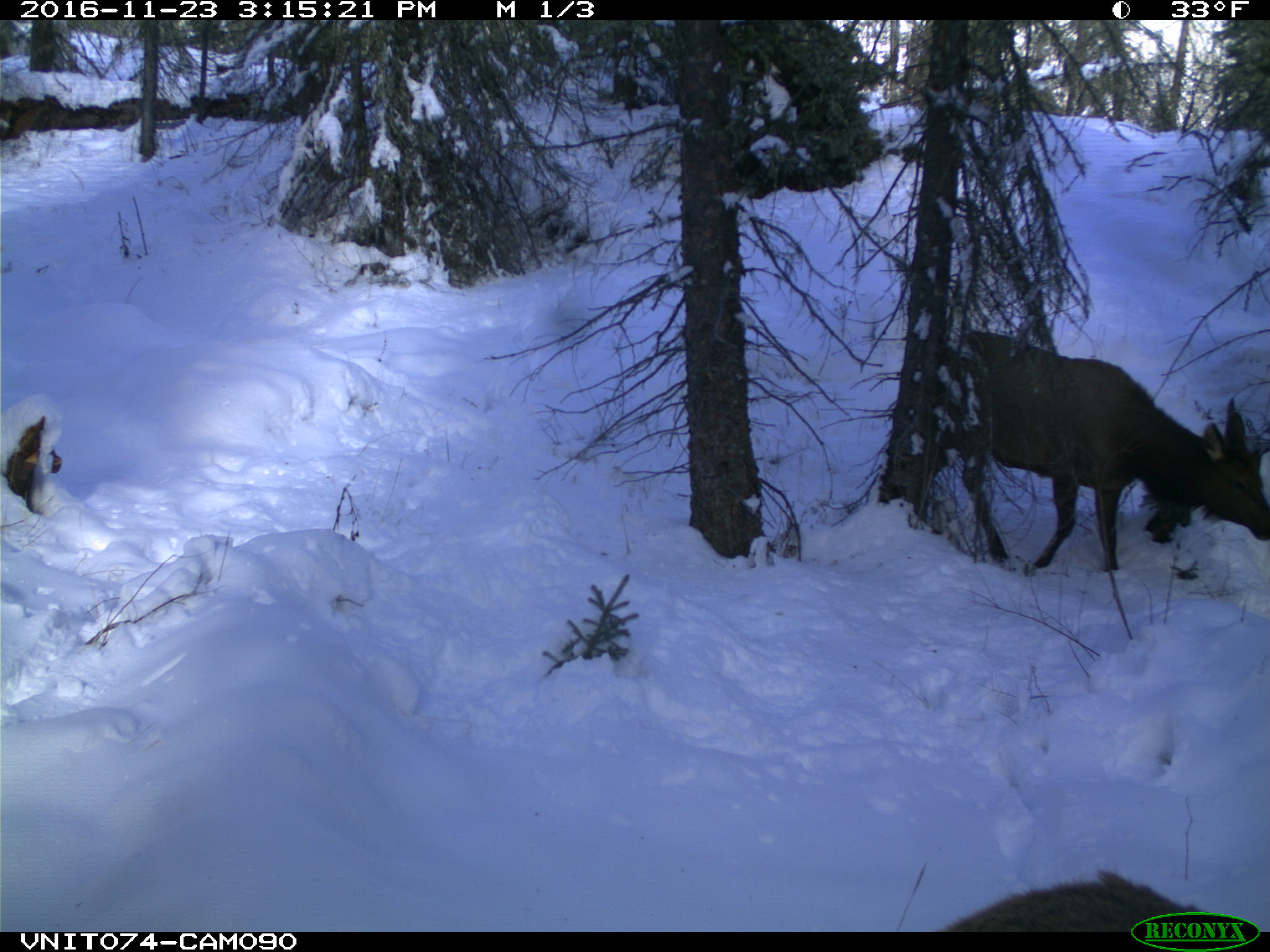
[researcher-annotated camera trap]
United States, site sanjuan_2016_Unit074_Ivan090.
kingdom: Animalia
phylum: Chordata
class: Mammalia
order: Artiodactyla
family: Cervidae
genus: Cervus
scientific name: Cervus elaphus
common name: red deer